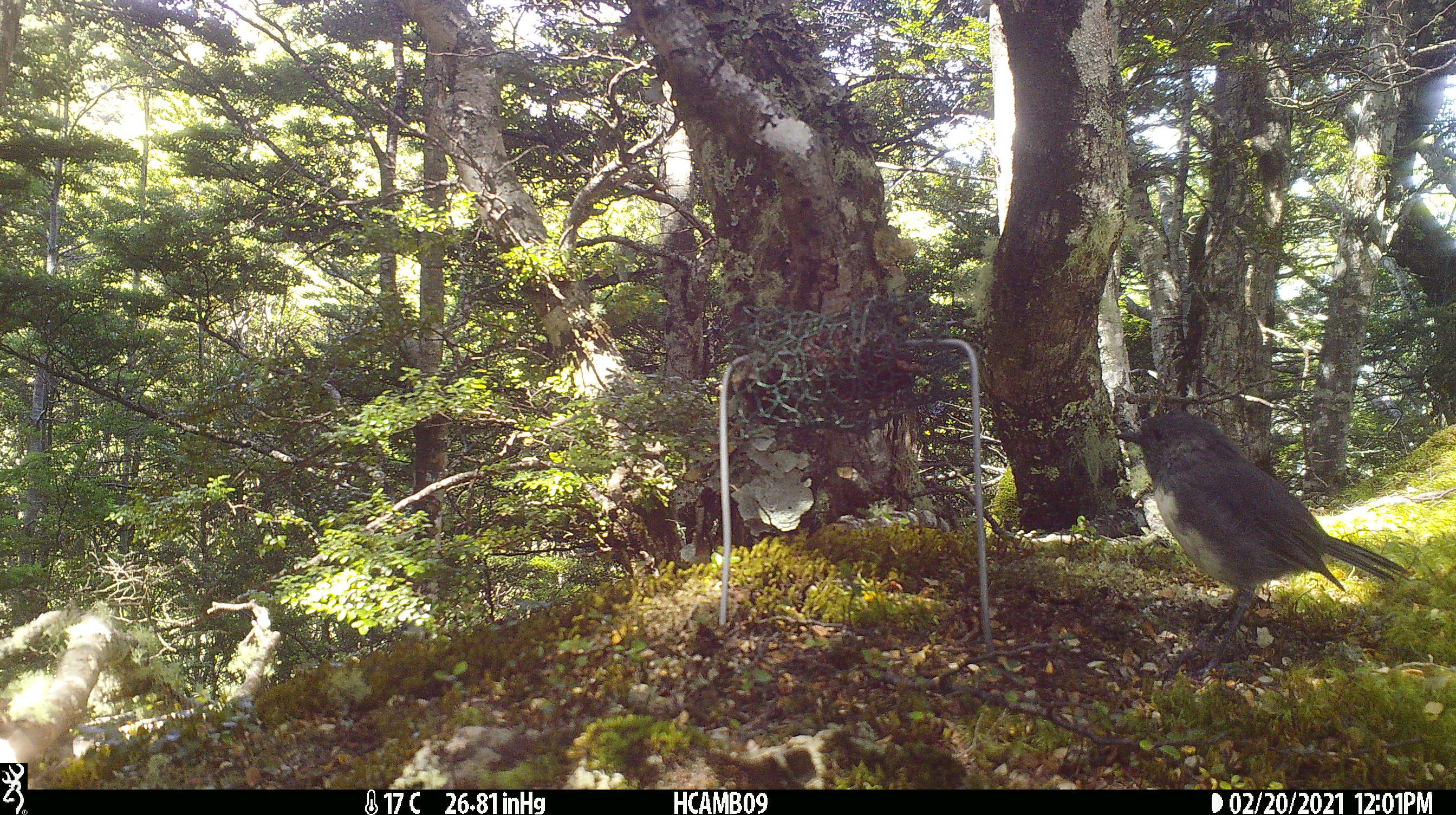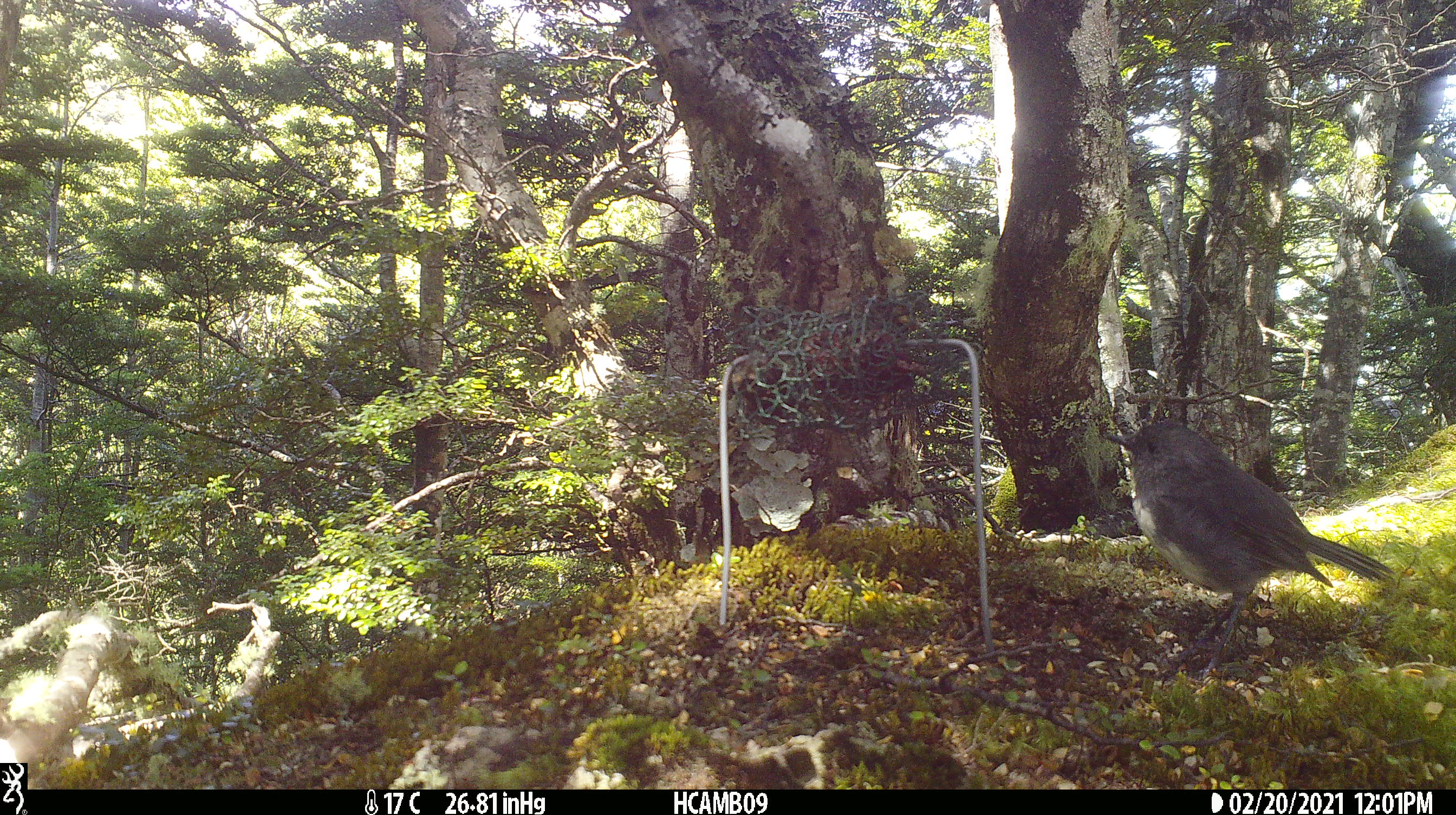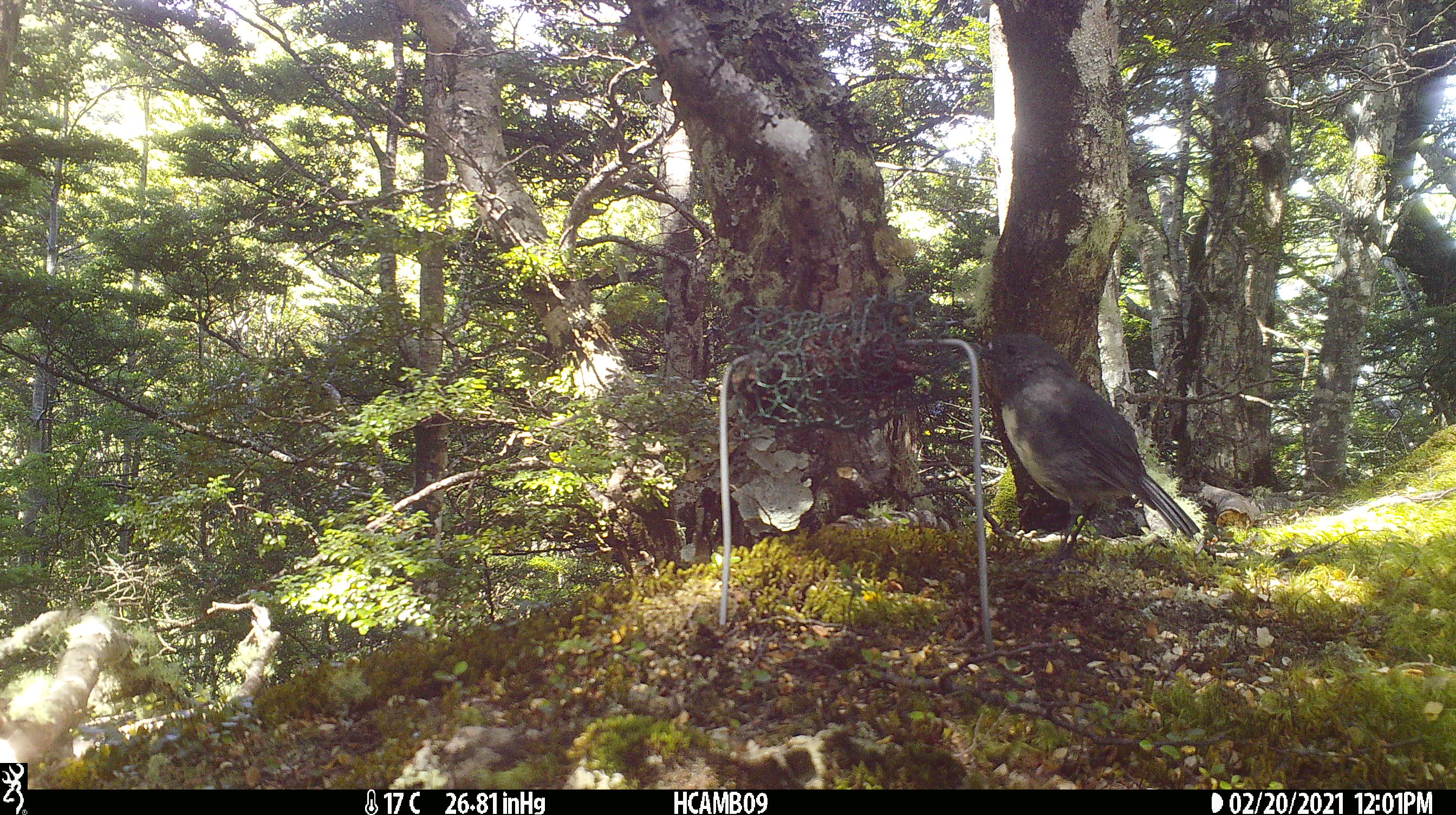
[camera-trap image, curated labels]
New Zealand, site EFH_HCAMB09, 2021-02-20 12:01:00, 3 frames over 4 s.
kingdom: Animalia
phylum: Chordata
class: Aves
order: Passeriformes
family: Petroicidae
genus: Petroica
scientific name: Petroica australis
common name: new zealand robin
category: robin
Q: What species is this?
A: Robin (new zealand robin) (Petroica australis).